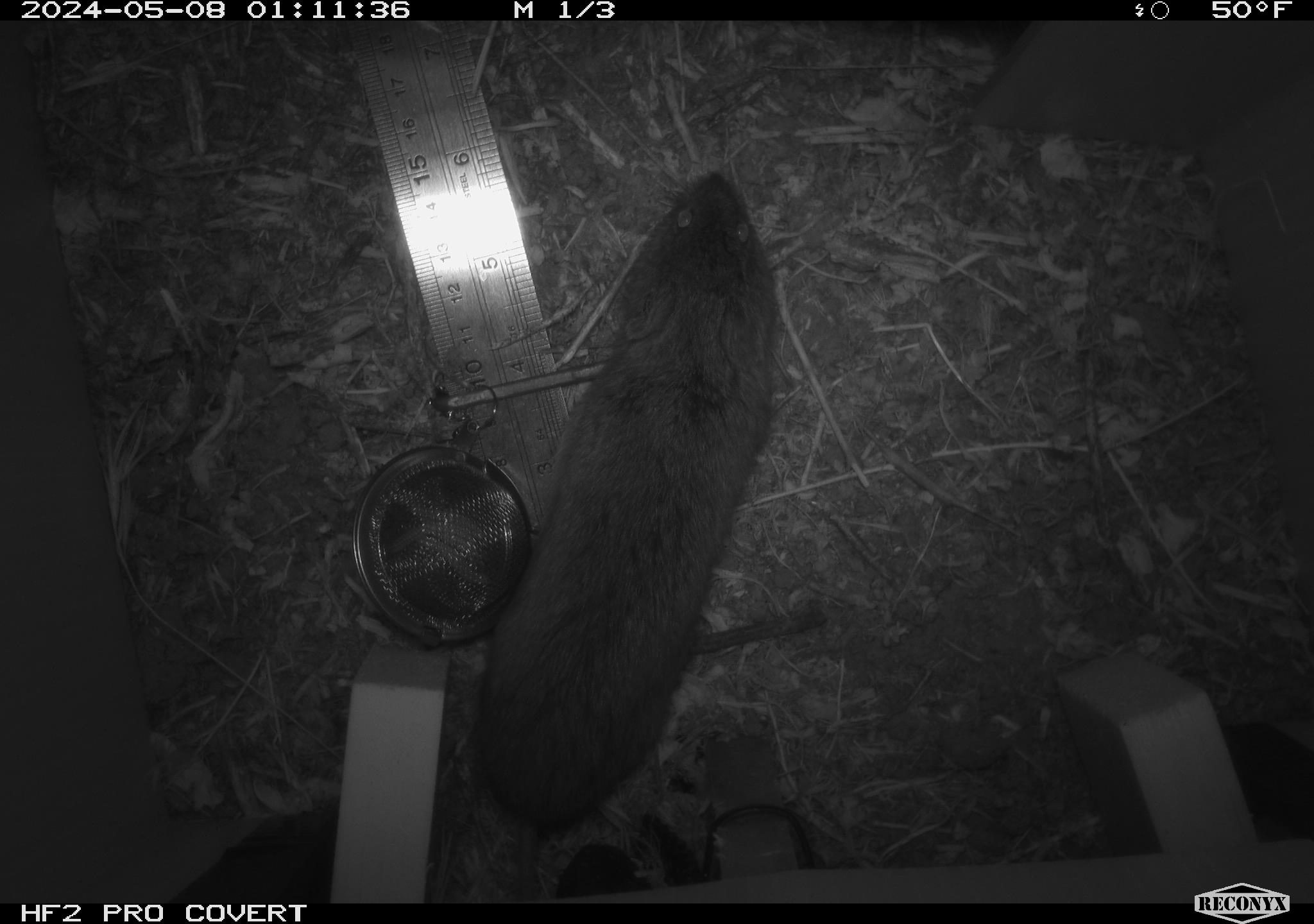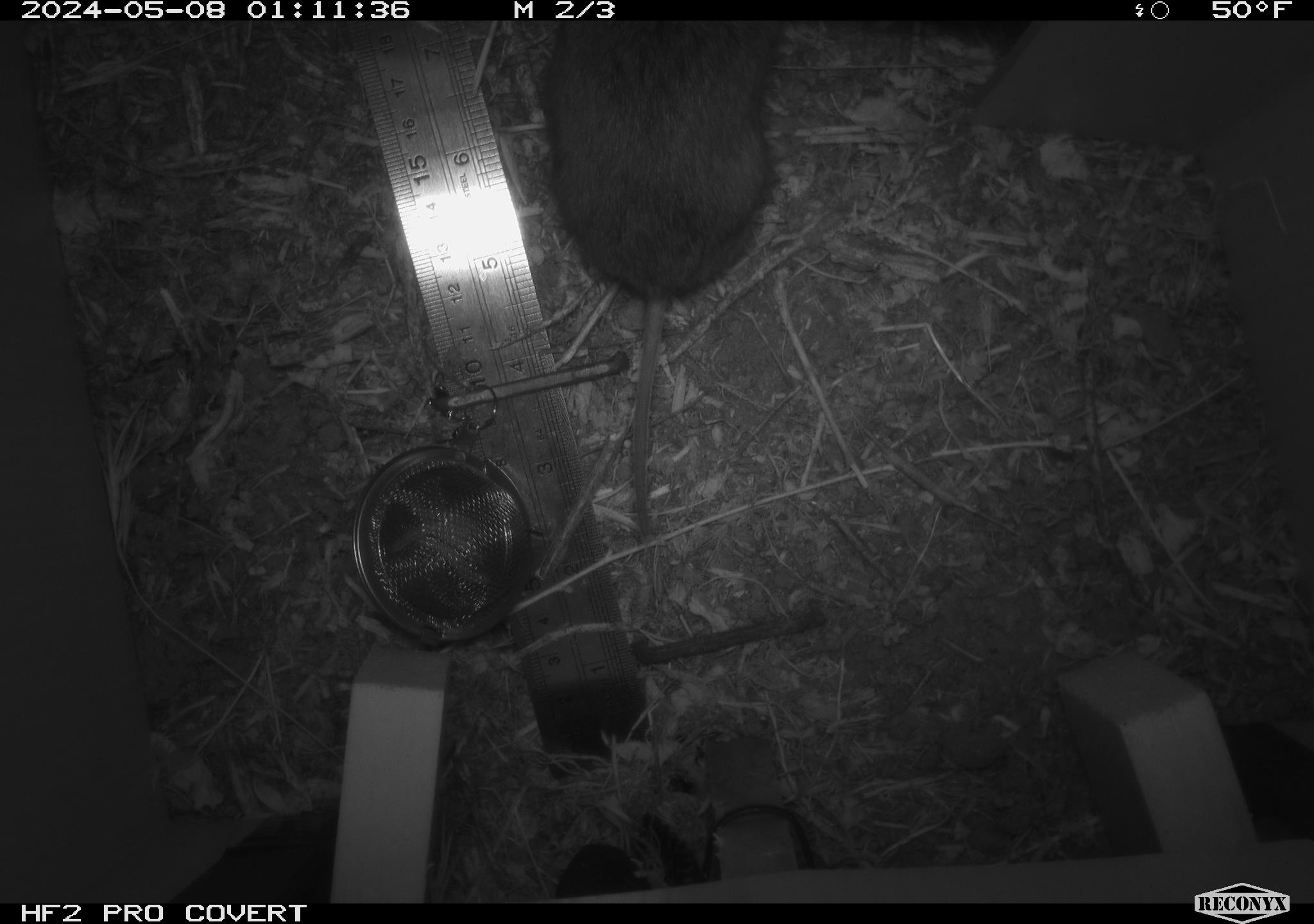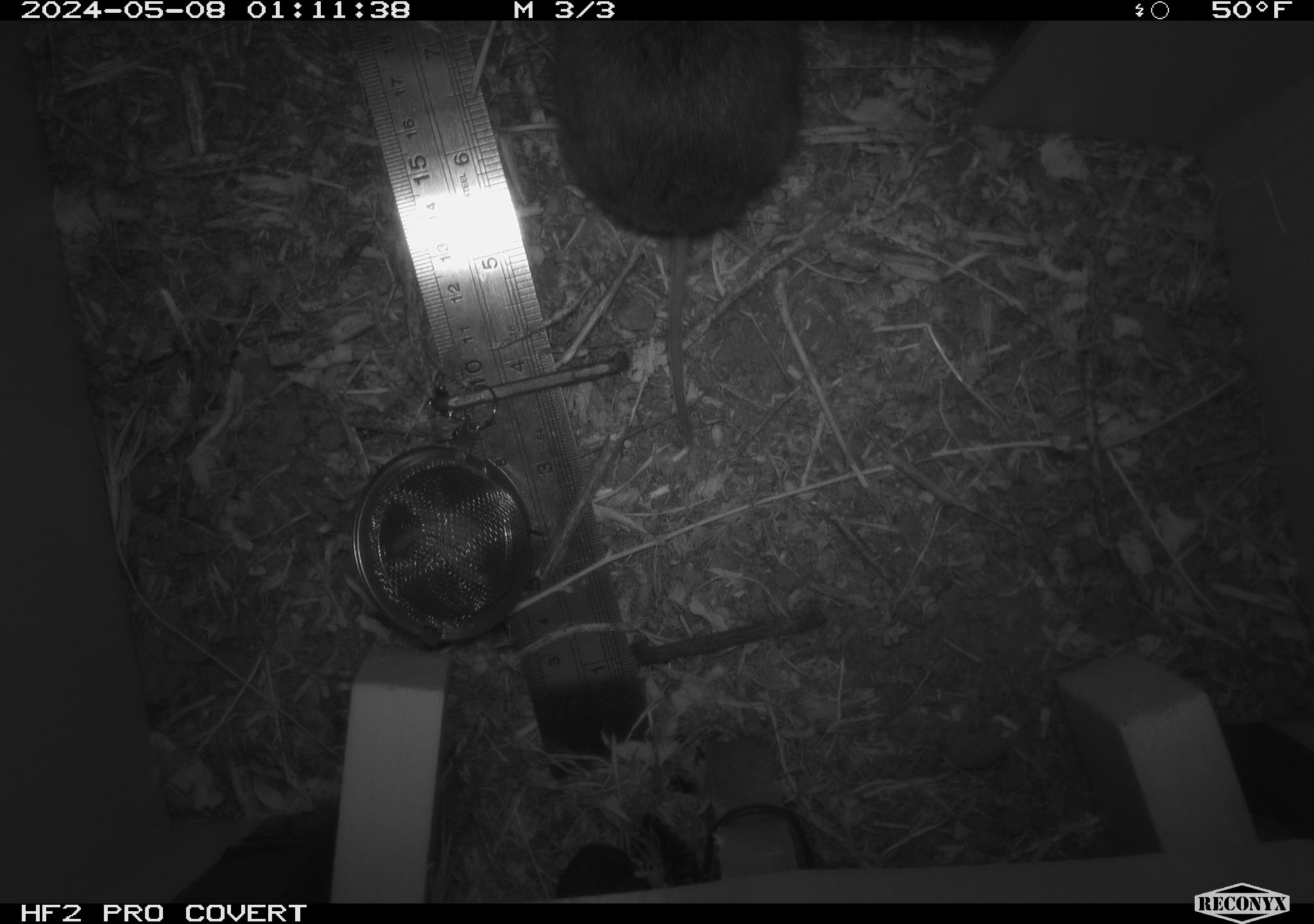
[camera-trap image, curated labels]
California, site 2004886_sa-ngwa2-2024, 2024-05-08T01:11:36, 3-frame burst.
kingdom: Animalia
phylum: Chordata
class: Mammalia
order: Rodentia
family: Cricetidae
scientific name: Arvicolinae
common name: voles, lemmings, and muskrats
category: arvicolinae subfamily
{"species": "arvicolinae subfamily (voles, lemmings, and muskrats) (Arvicolinae)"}